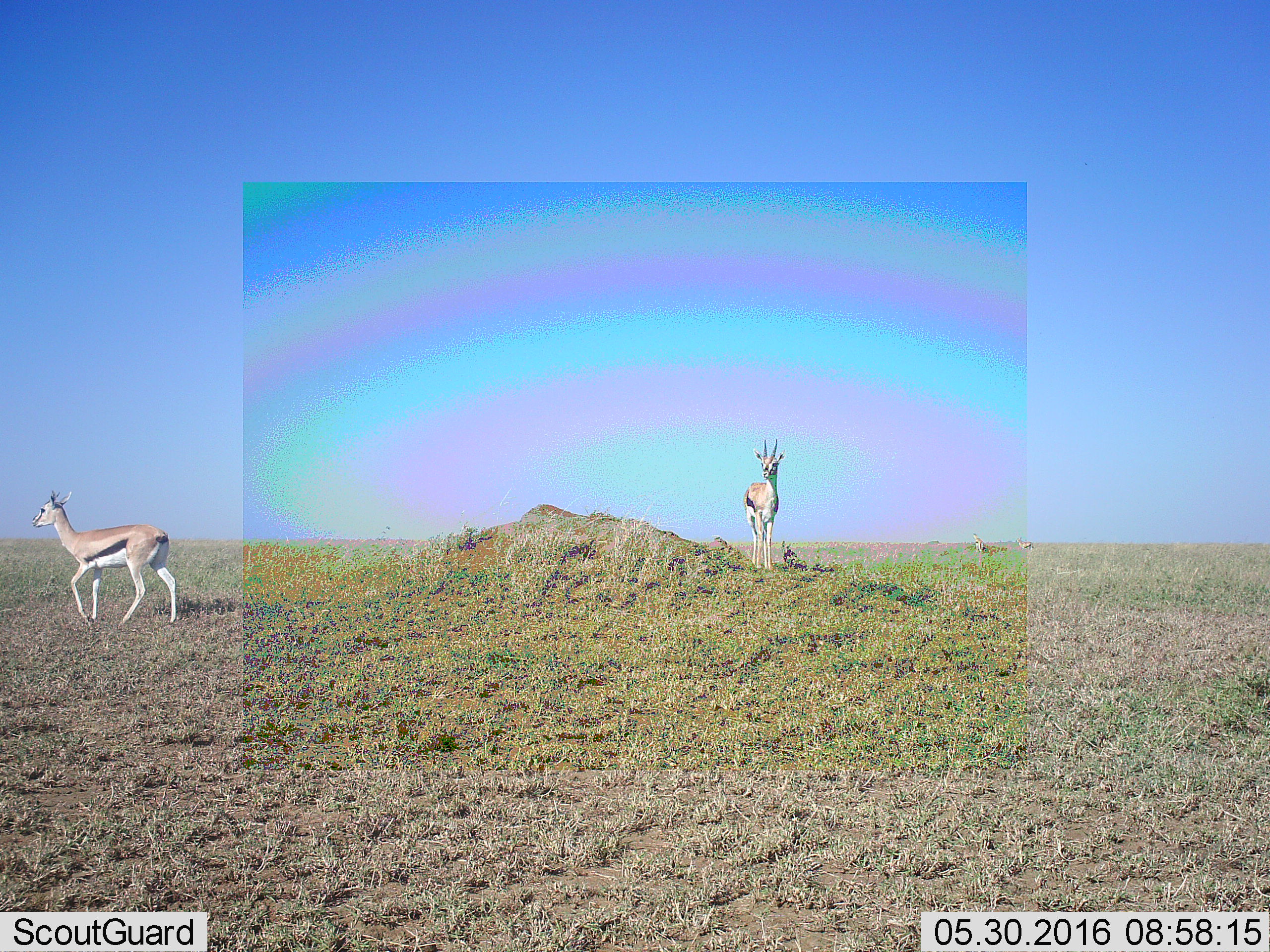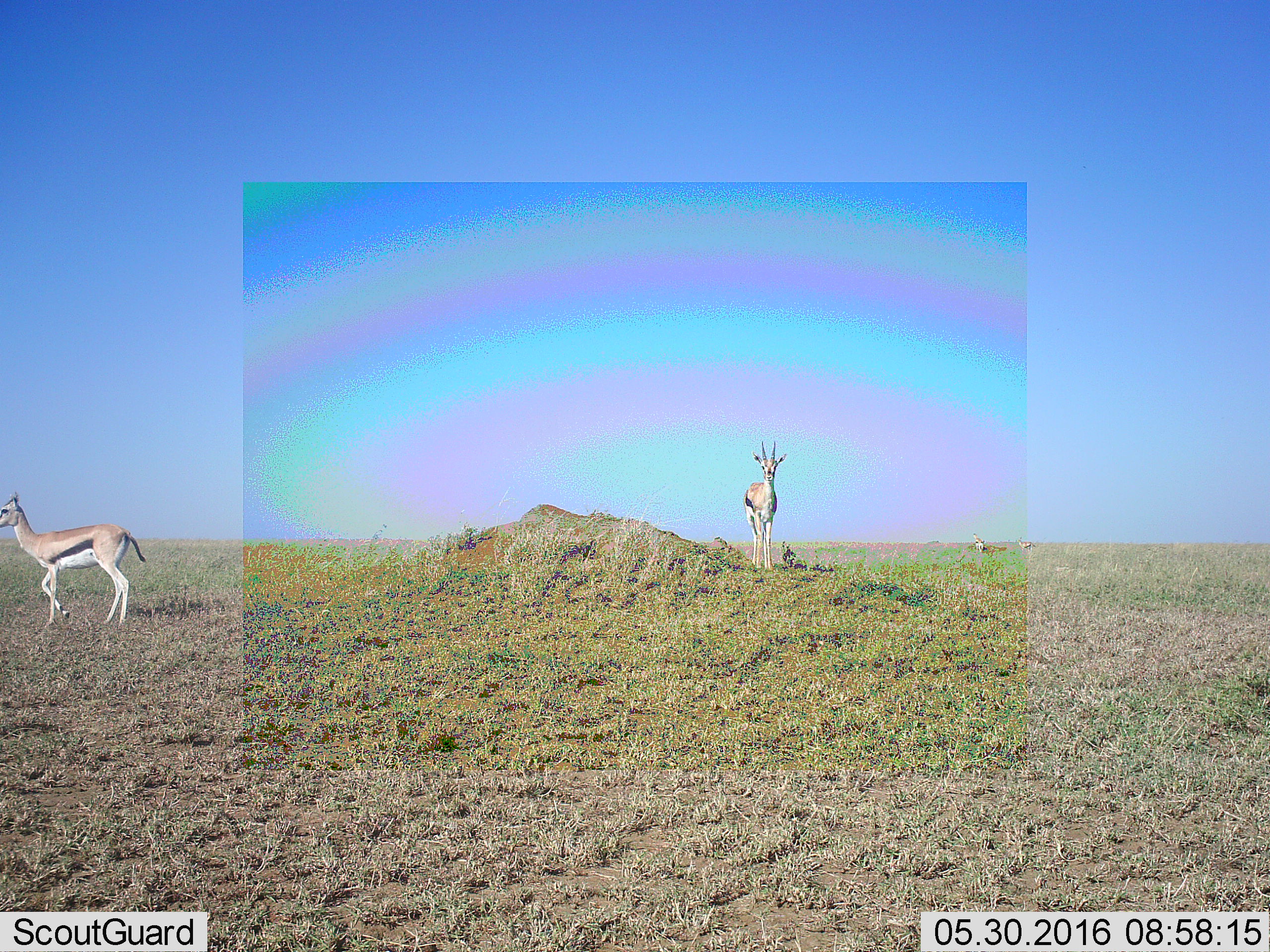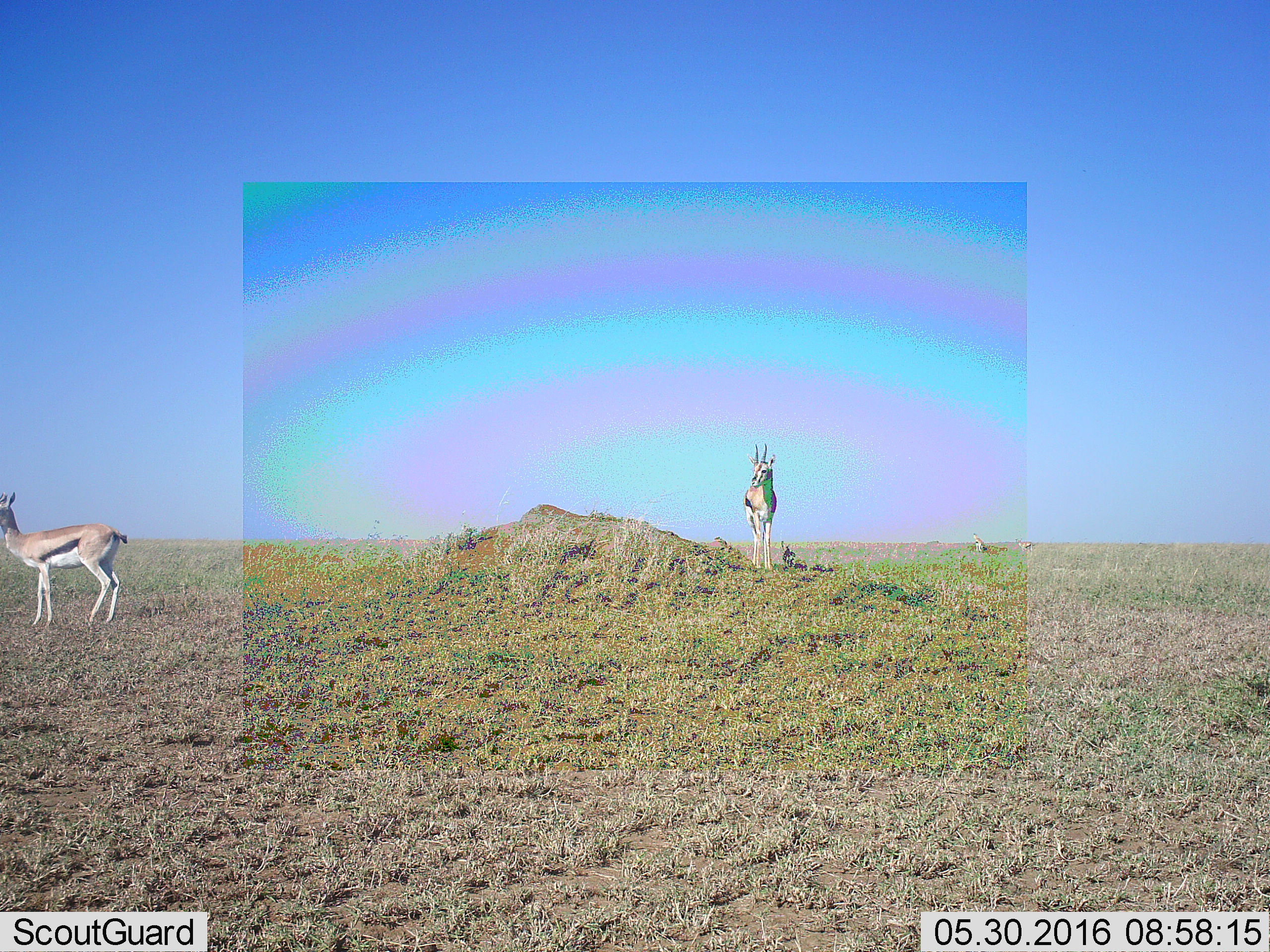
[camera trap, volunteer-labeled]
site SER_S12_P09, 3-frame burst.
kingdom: Animalia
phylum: Chordata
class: Mammalia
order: Artiodactyla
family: Bovidae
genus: Eudorcas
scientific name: Eudorcas thomsonii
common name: thomson's gazelle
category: gazellethomsons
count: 2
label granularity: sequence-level